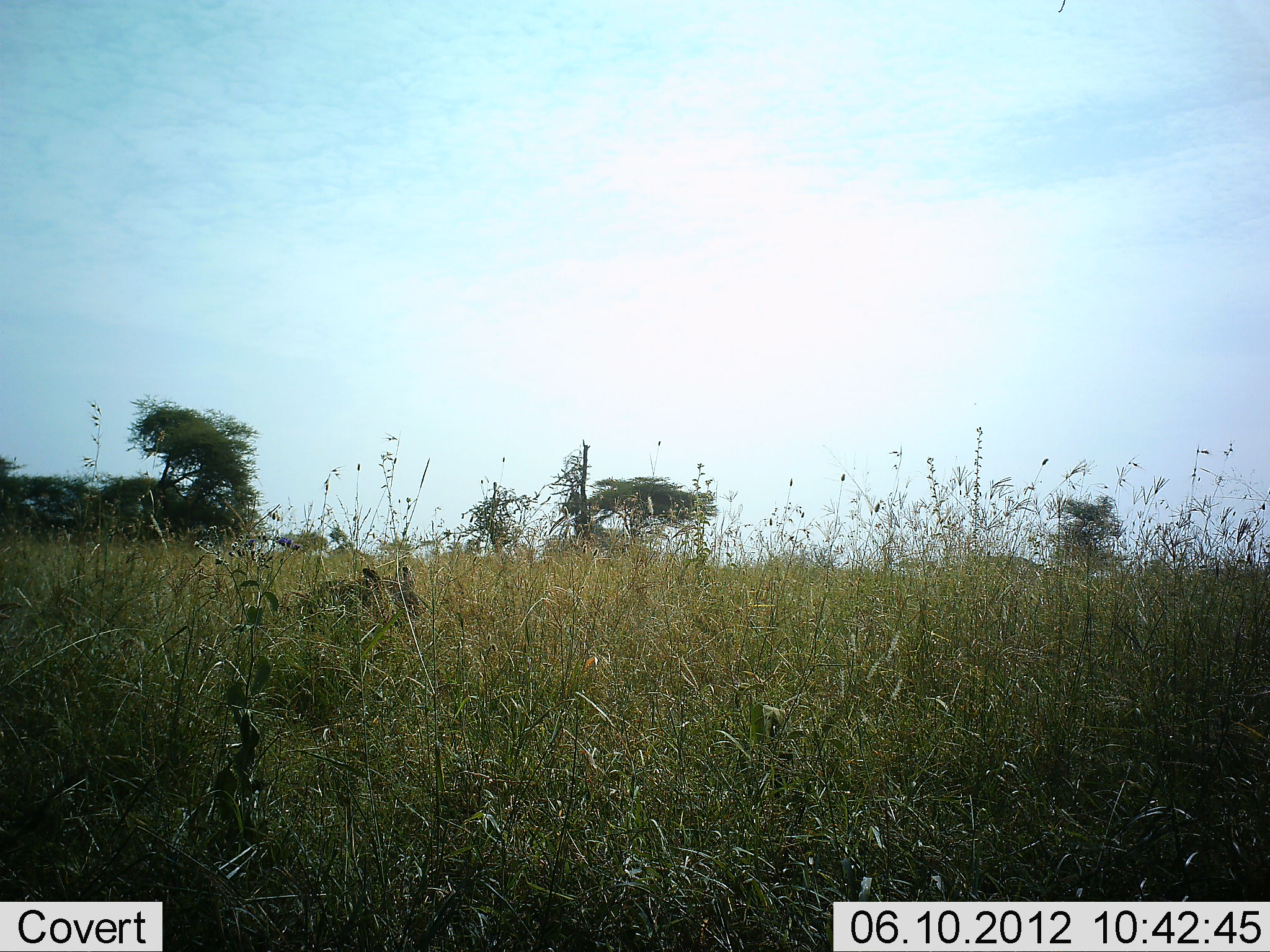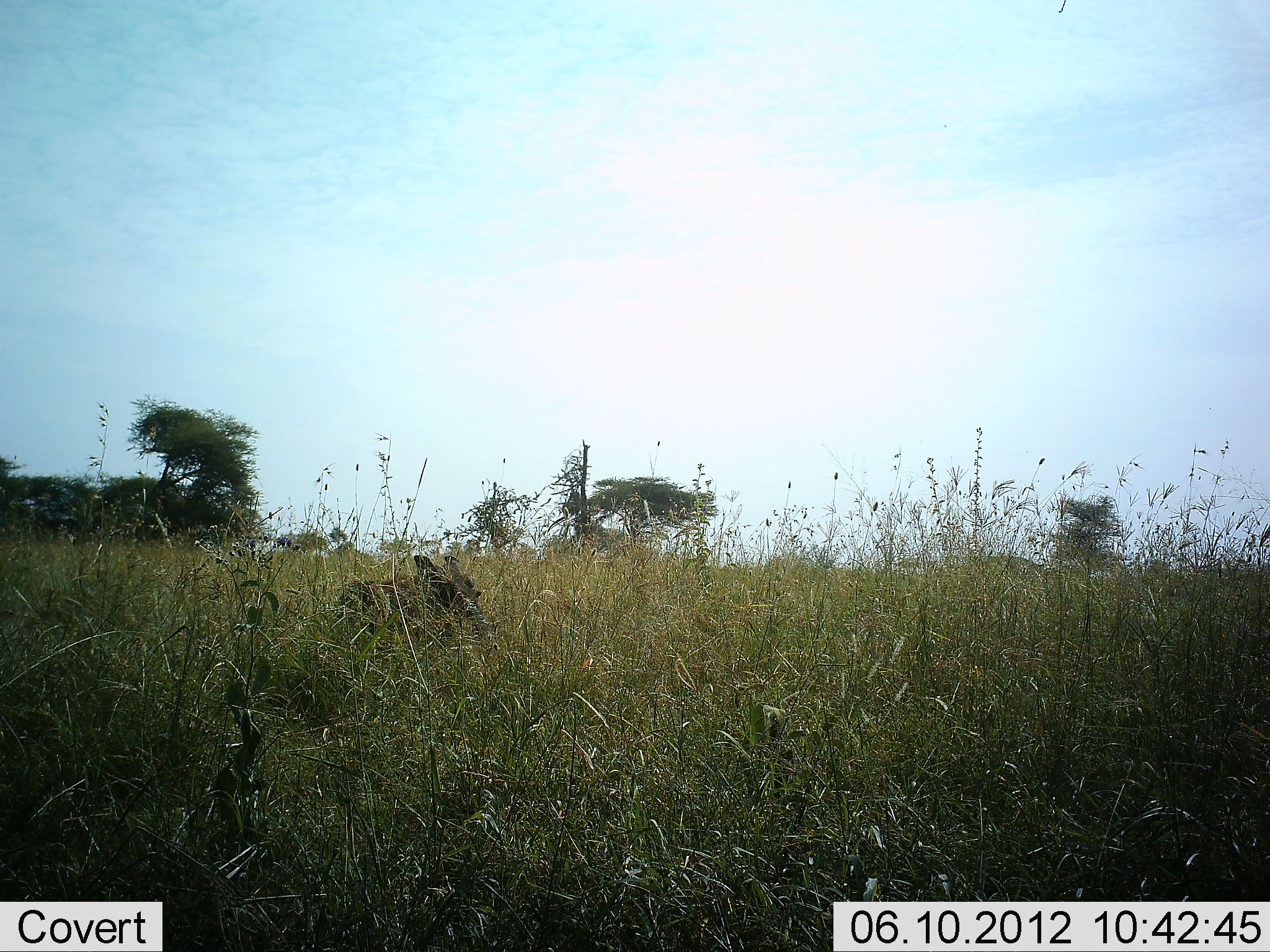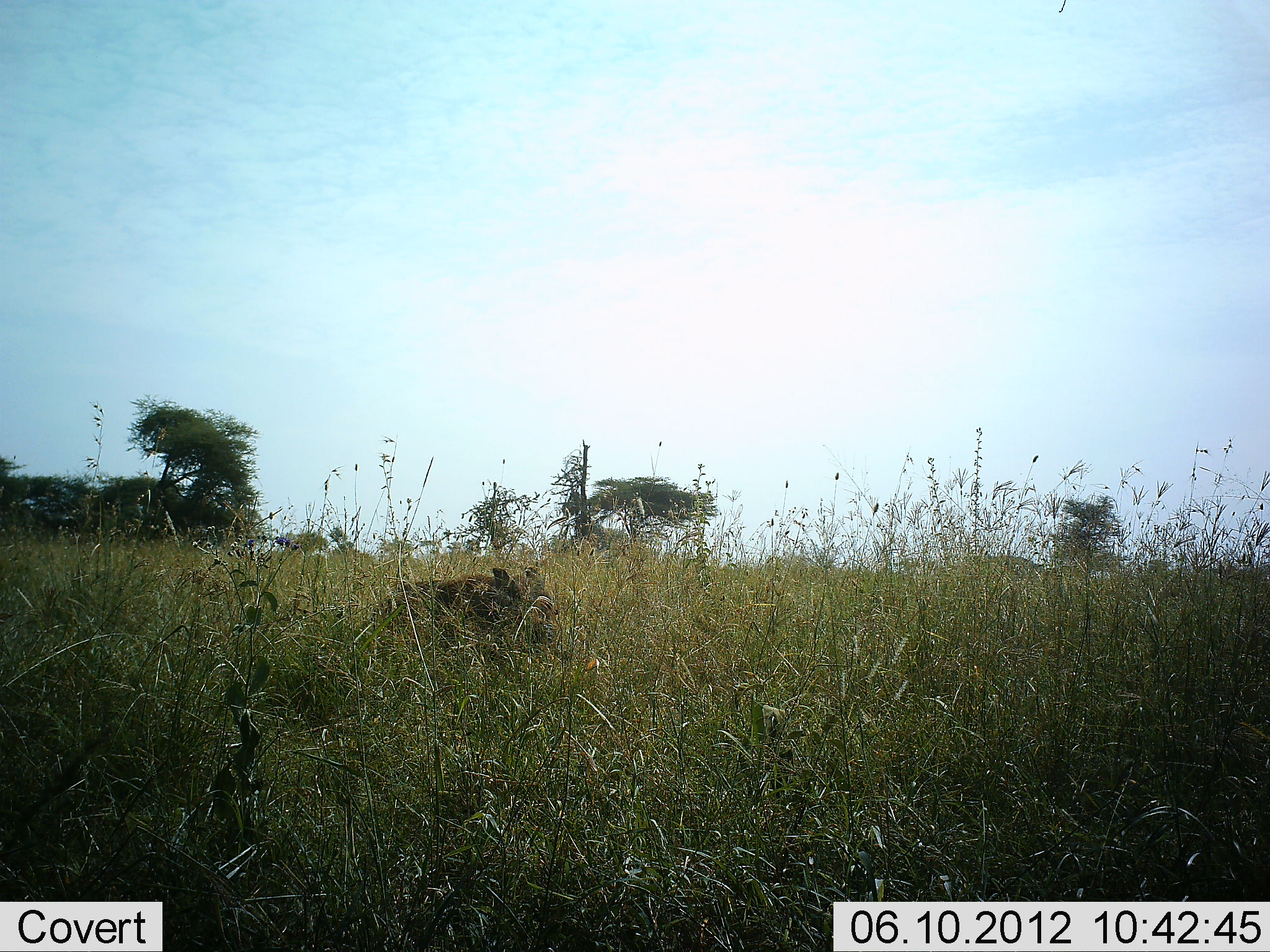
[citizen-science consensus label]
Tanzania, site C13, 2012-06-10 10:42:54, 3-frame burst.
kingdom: Animalia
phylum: Chordata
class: Mammalia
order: Artiodactyla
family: Suidae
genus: Phacochoerus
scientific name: Phacochoerus africanus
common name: warthog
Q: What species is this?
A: Warthog (Phacochoerus africanus).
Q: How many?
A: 1.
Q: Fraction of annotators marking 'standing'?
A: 0%.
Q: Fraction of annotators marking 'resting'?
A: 0%.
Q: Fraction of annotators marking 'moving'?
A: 100%.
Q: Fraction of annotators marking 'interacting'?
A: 0%.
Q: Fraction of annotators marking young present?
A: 0%.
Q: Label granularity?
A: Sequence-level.